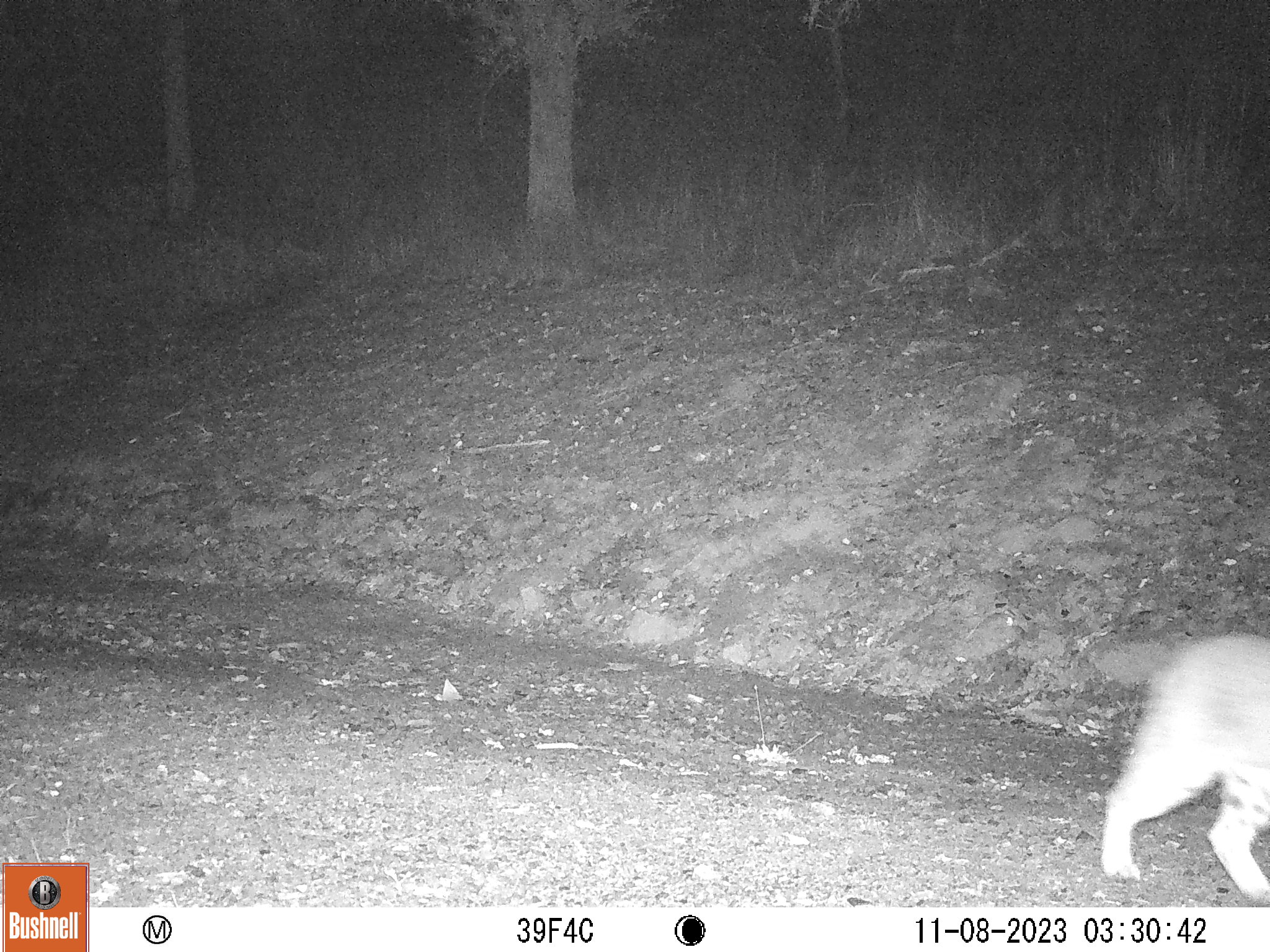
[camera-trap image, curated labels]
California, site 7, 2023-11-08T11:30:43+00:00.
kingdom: Animalia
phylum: Chordata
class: Mammalia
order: Carnivora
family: Felidae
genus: Lynx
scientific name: Lynx rufus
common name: bobcat